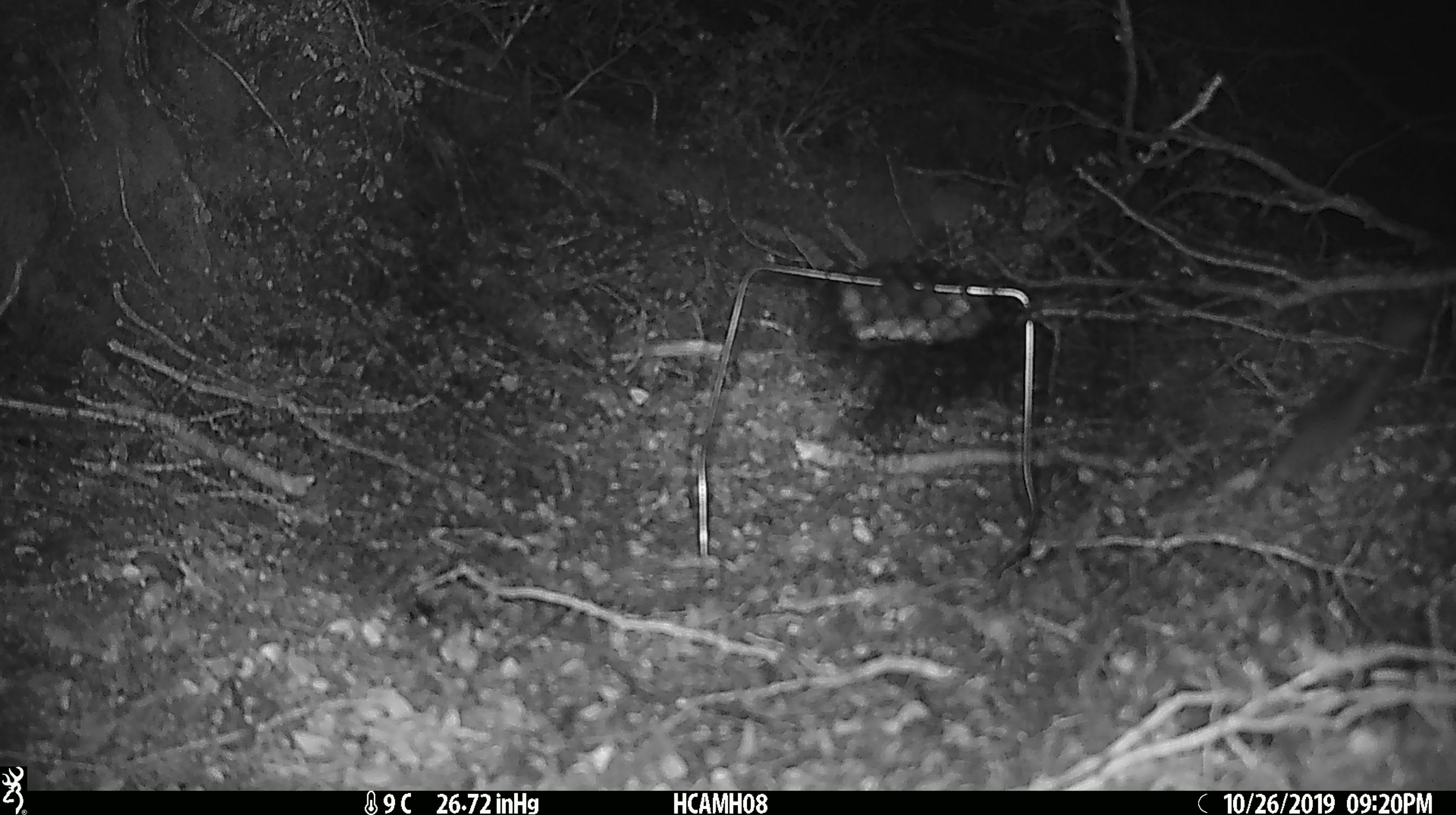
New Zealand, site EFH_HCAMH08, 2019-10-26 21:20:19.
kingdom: Animalia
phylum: Chordata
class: Mammalia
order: Rodentia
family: Muridae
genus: Mus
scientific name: Mus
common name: mouse